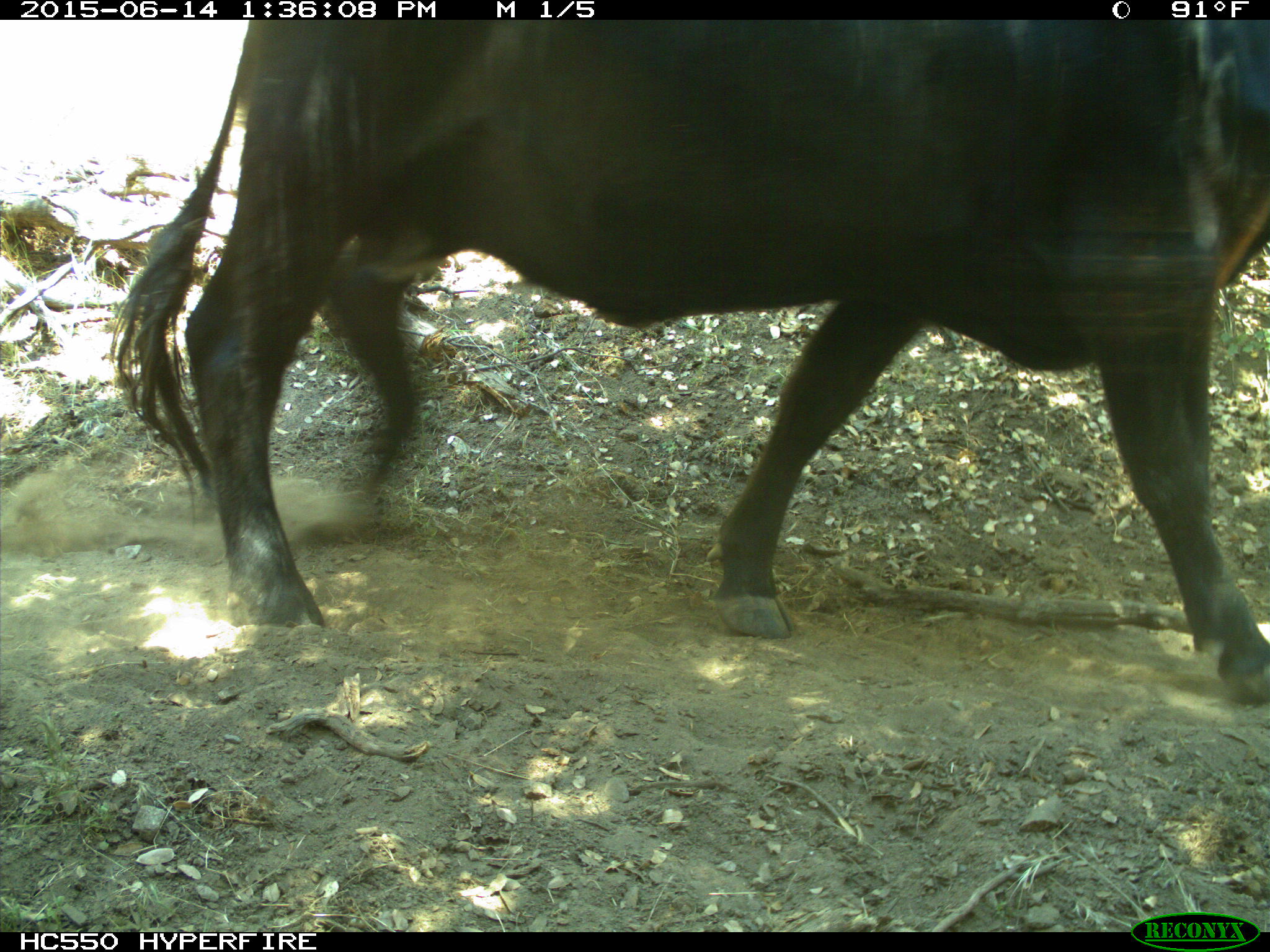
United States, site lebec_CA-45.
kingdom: Animalia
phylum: Chordata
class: Mammalia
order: Artiodactyla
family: Bovidae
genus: Bos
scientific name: Bos taurus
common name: domestic cow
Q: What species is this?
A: Bos taurus (domestic cow).